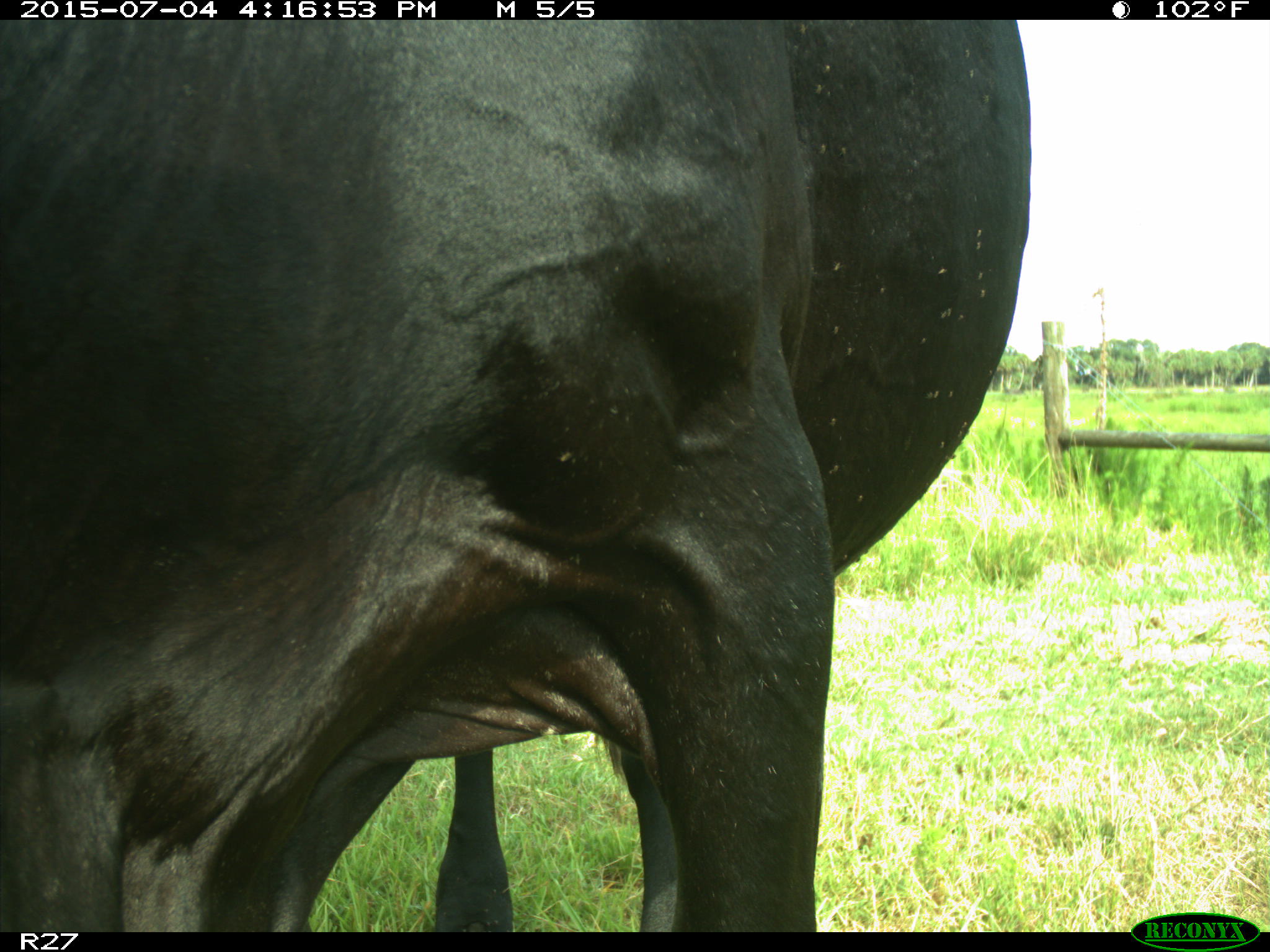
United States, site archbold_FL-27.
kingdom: Animalia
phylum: Chordata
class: Mammalia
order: Artiodactyla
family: Bovidae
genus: Bos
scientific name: Bos taurus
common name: domestic cow